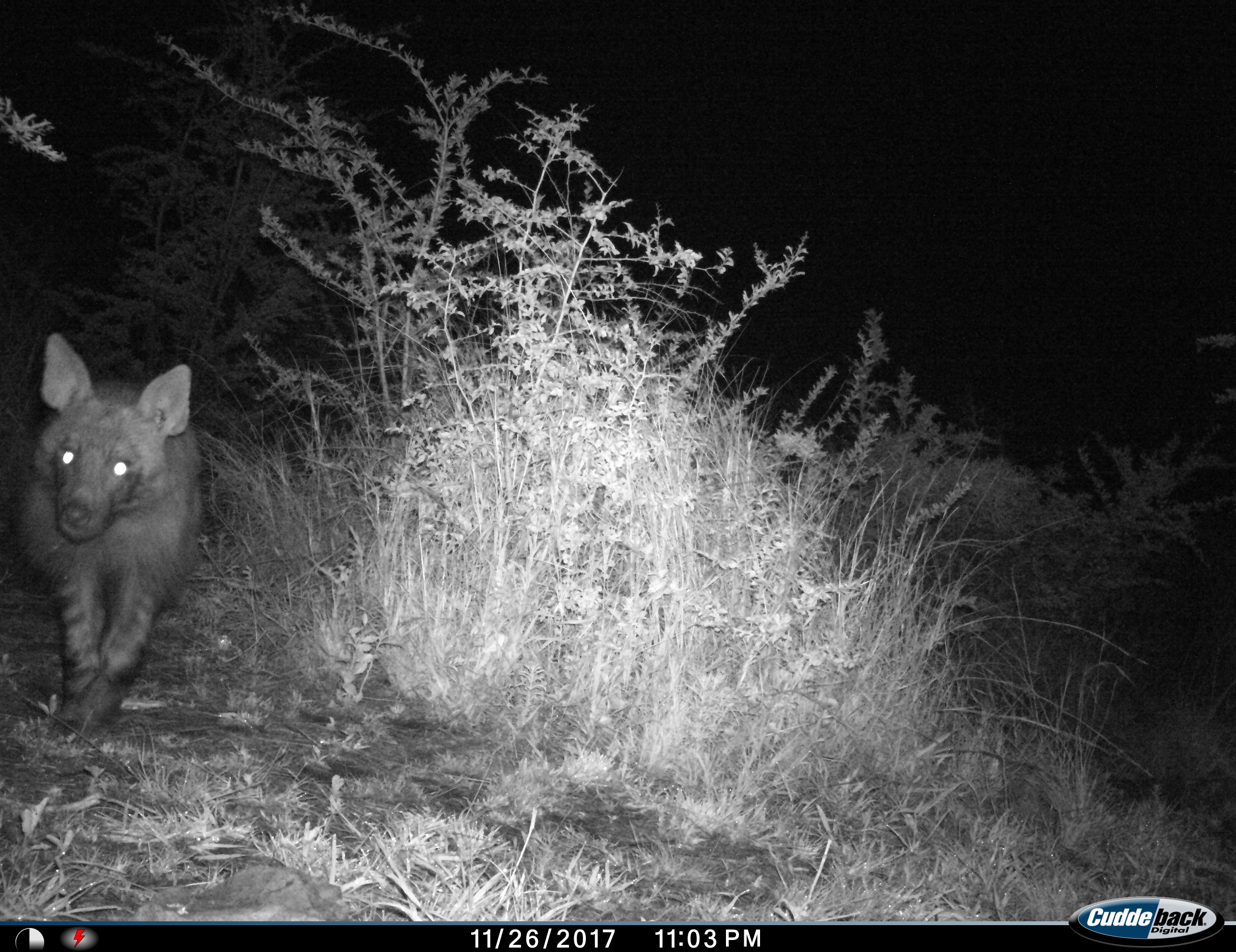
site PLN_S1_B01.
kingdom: Animalia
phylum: Chordata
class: Mammalia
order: Carnivora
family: Hyaenidae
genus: Parahyaena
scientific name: Parahyaena brunnea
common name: brown hyena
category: hyenabrown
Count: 1.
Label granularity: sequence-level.